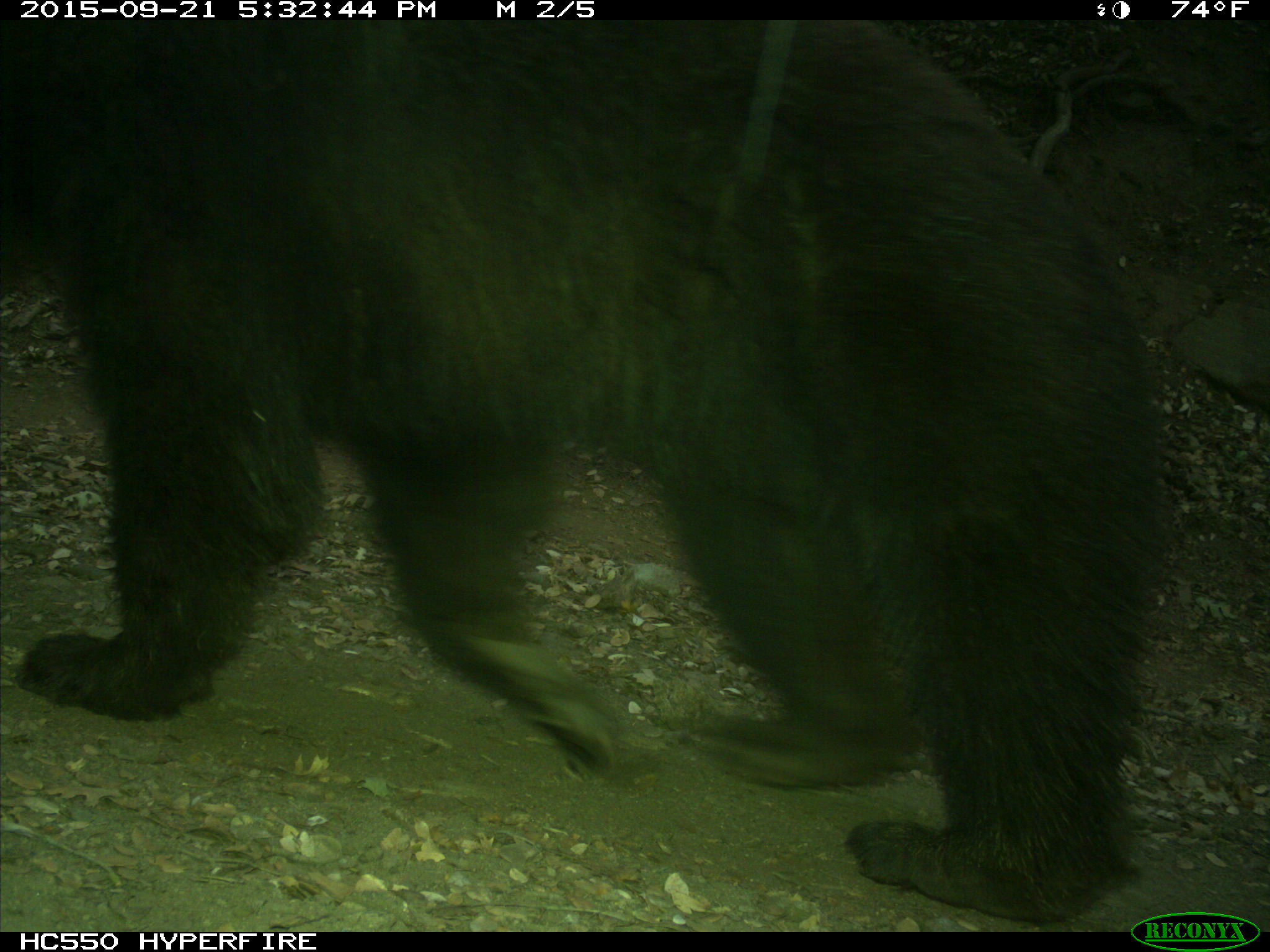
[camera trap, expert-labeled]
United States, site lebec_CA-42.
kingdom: Animalia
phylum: Chordata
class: Mammalia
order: Carnivora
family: Ursidae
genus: Ursus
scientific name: Ursus americanus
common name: american black bear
Ursus americanus (american black bear).